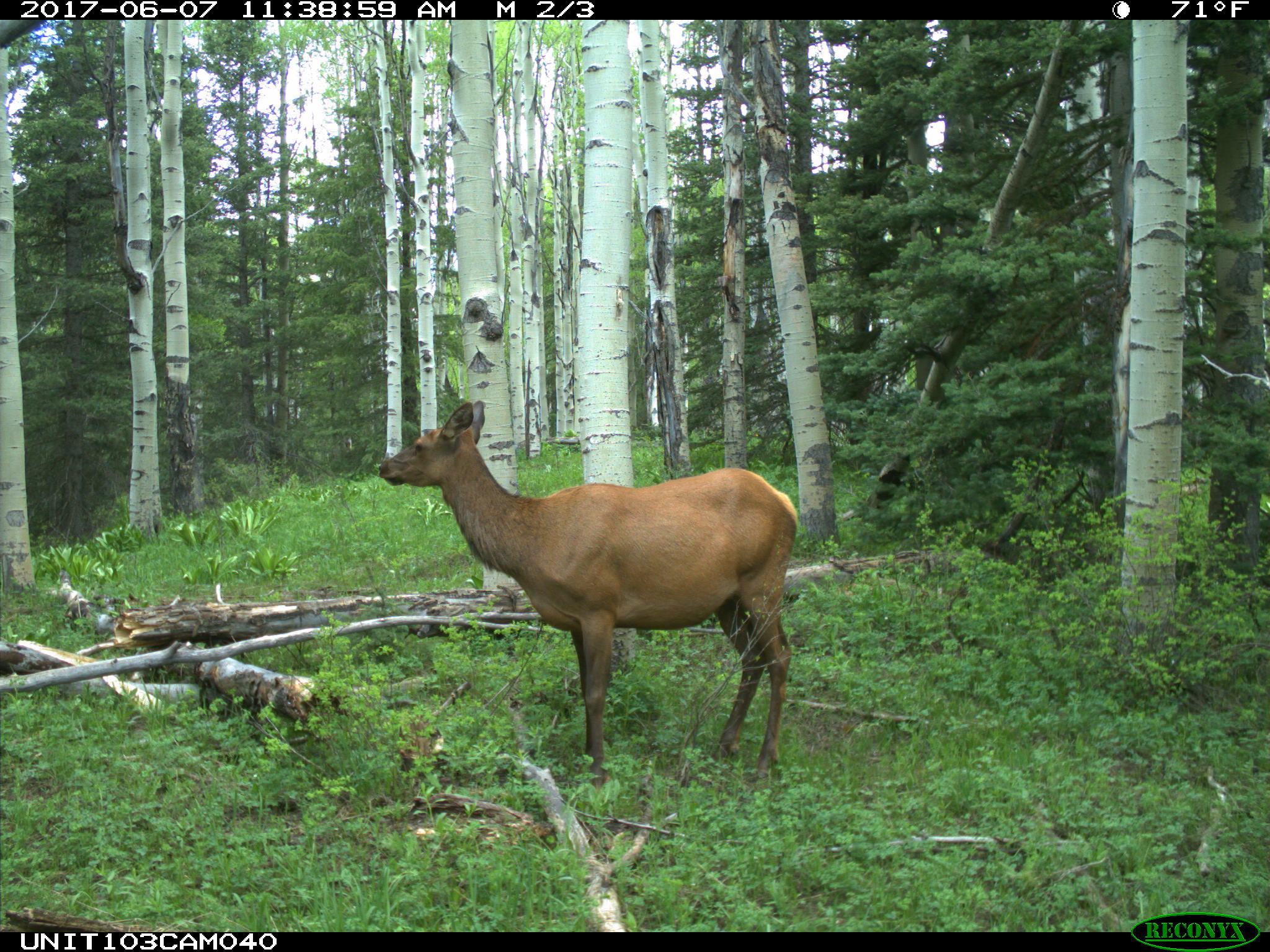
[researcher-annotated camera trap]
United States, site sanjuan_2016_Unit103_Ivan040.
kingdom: Animalia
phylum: Chordata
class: Mammalia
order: Artiodactyla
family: Cervidae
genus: Cervus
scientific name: Cervus elaphus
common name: red deer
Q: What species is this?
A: Cervus elaphus (red deer).